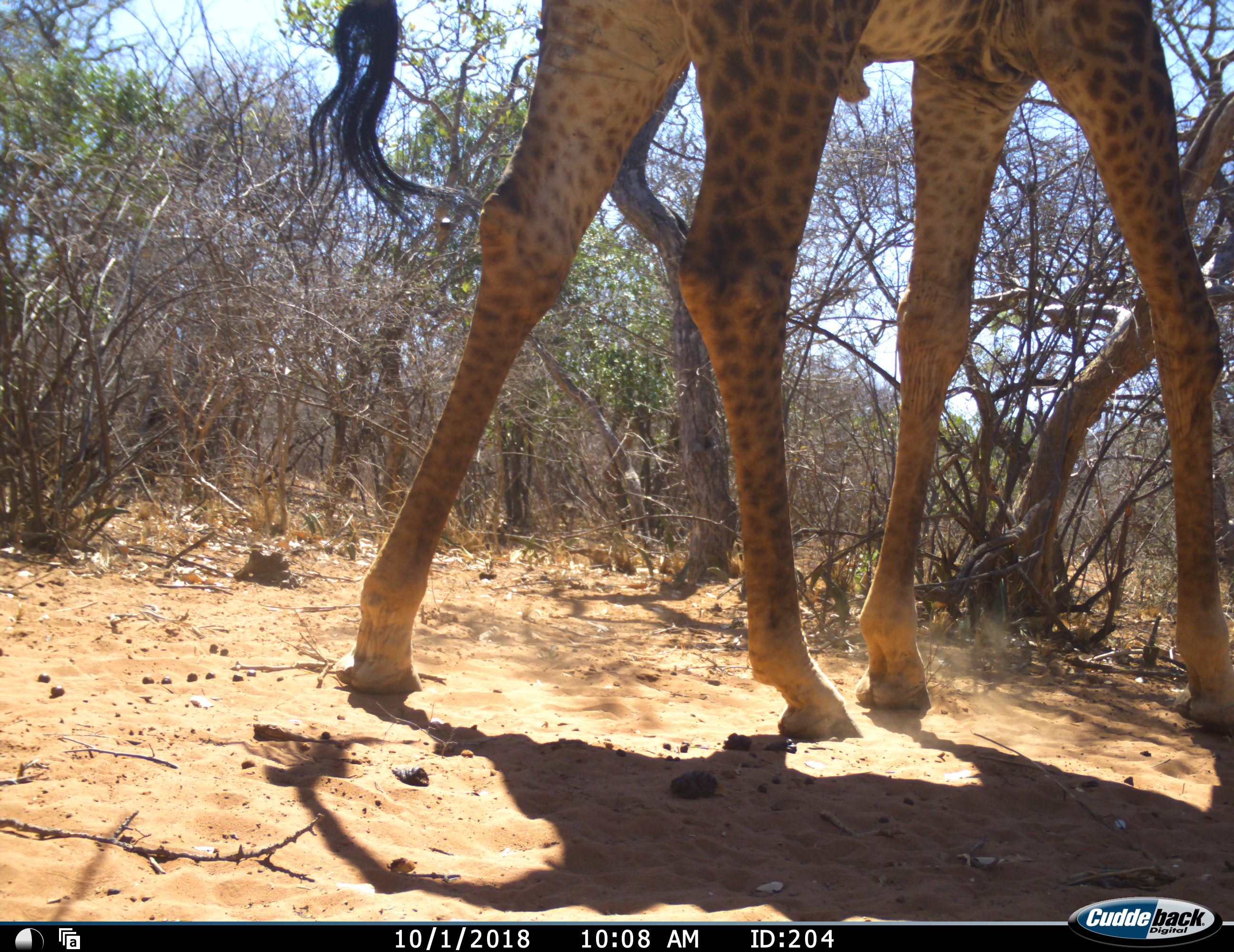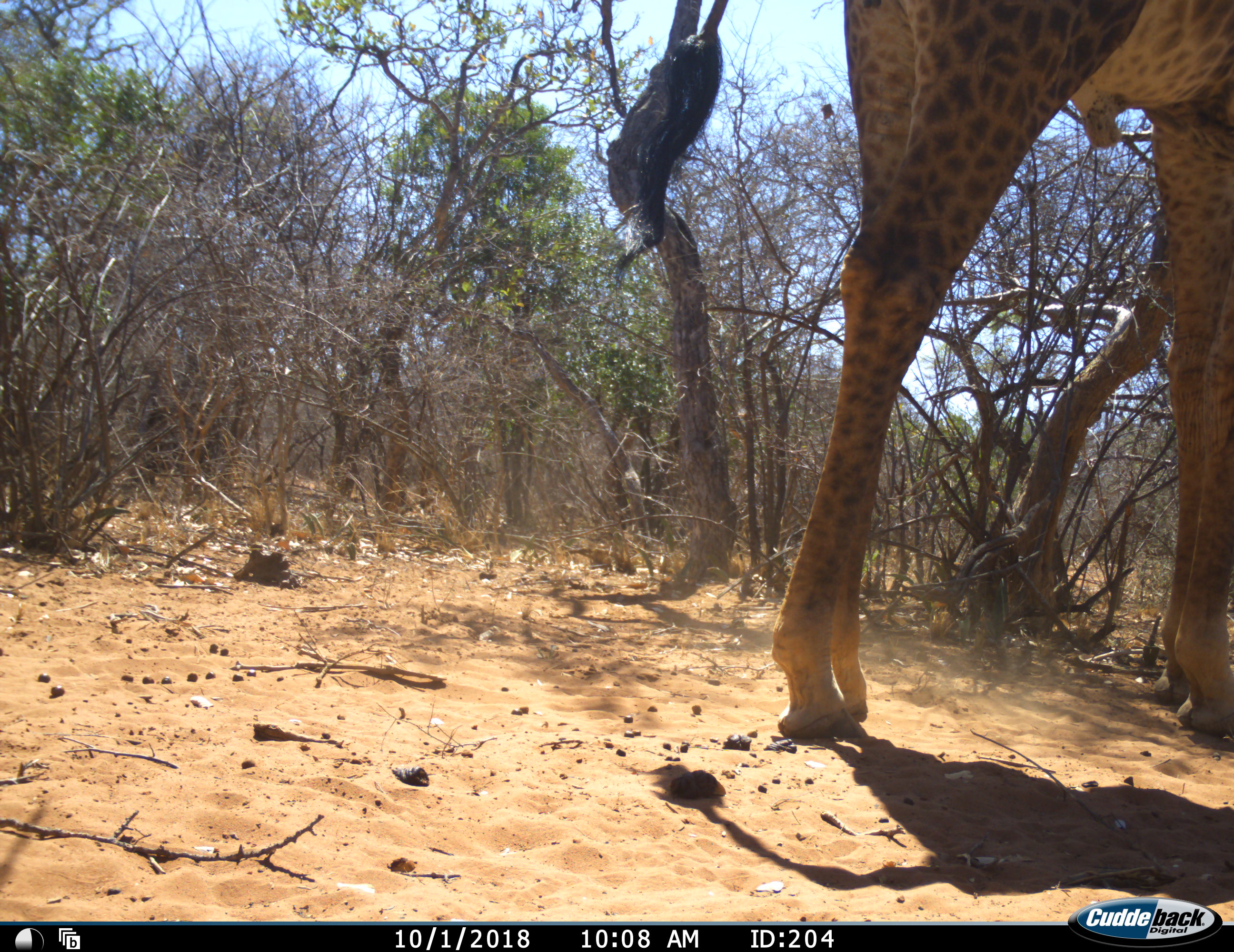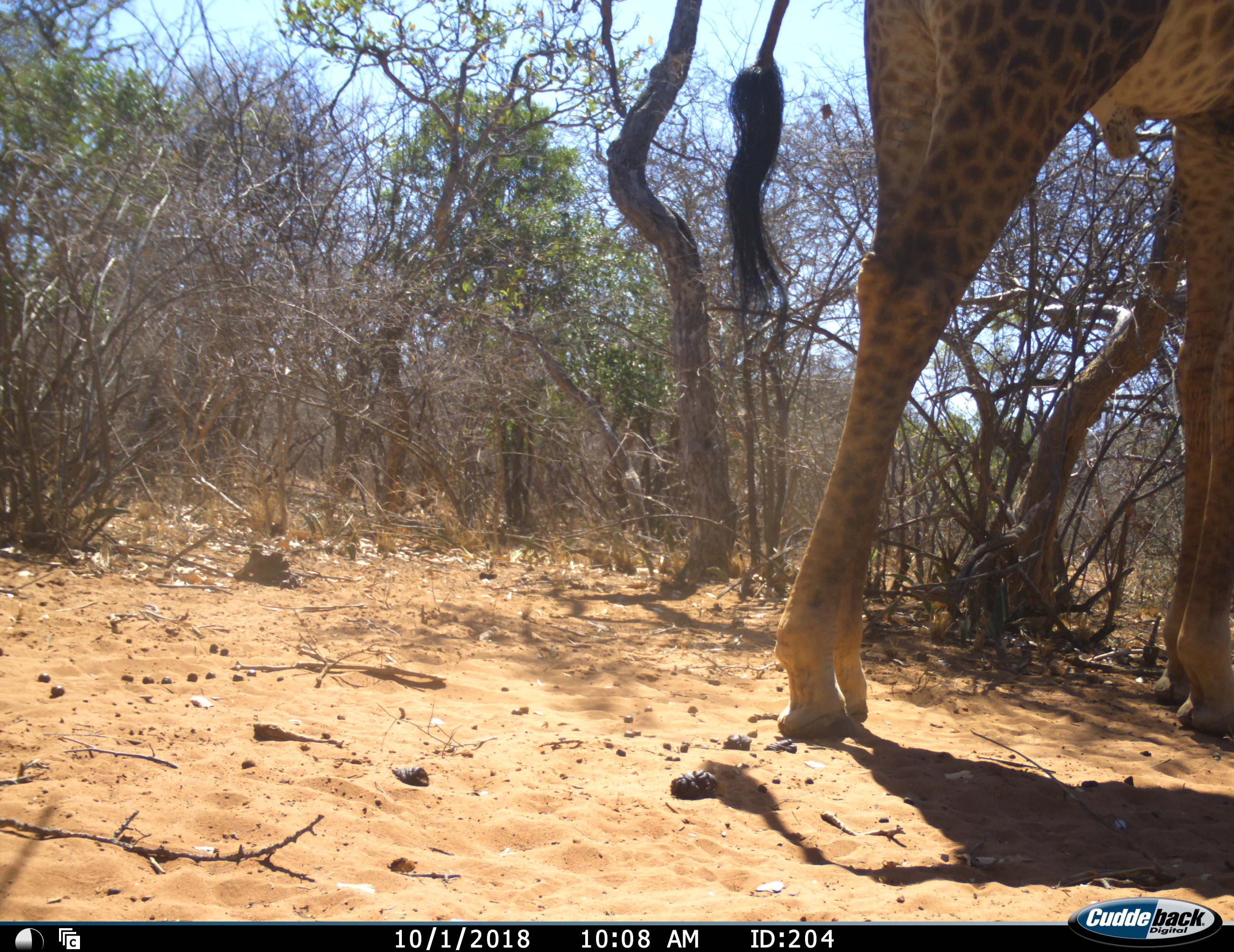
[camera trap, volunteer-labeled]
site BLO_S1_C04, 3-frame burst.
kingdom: Animalia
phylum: Chordata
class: Mammalia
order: Artiodactyla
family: Giraffidae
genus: Giraffa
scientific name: Giraffa camelopardalis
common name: giraffe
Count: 1.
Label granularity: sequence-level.